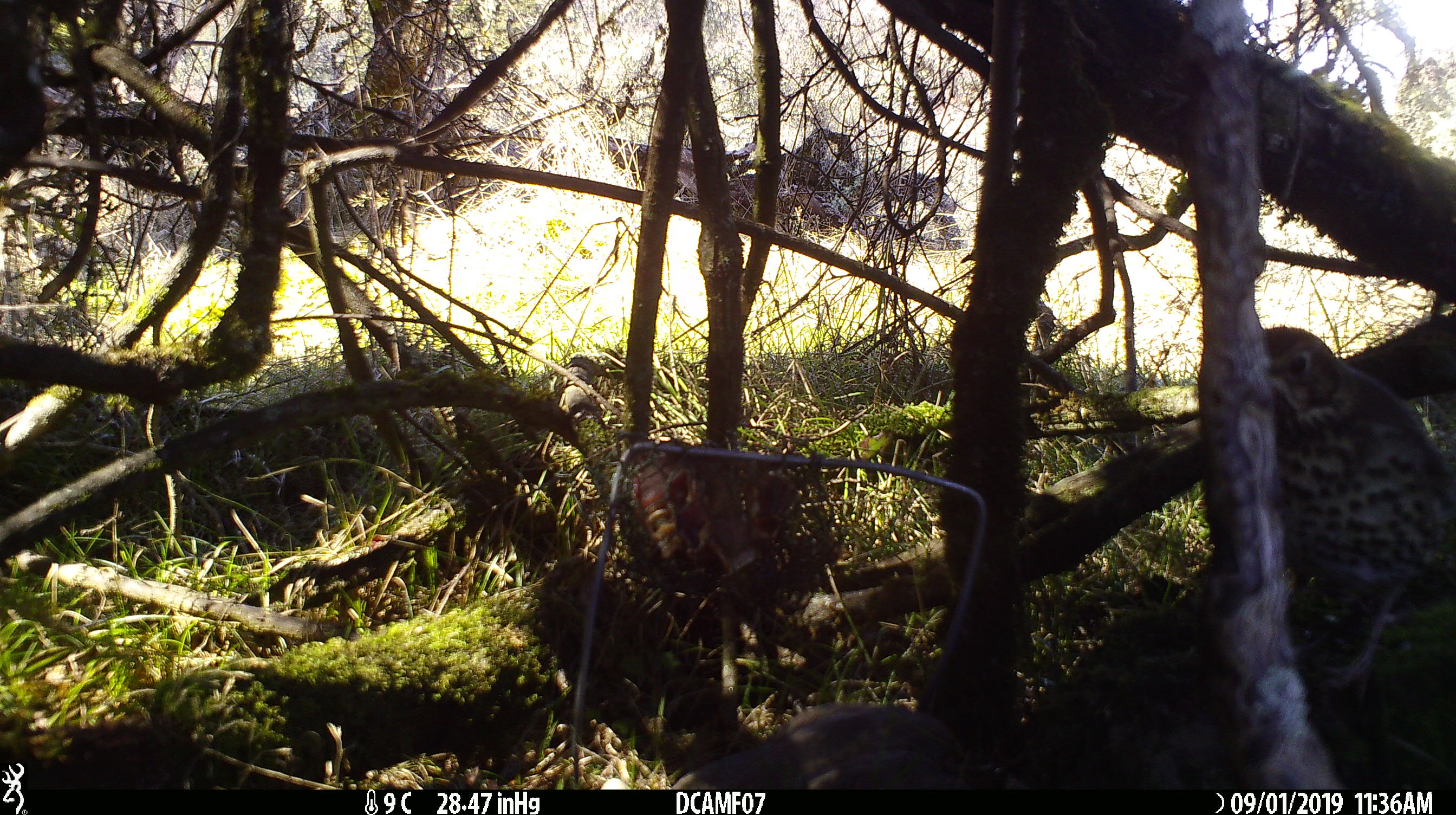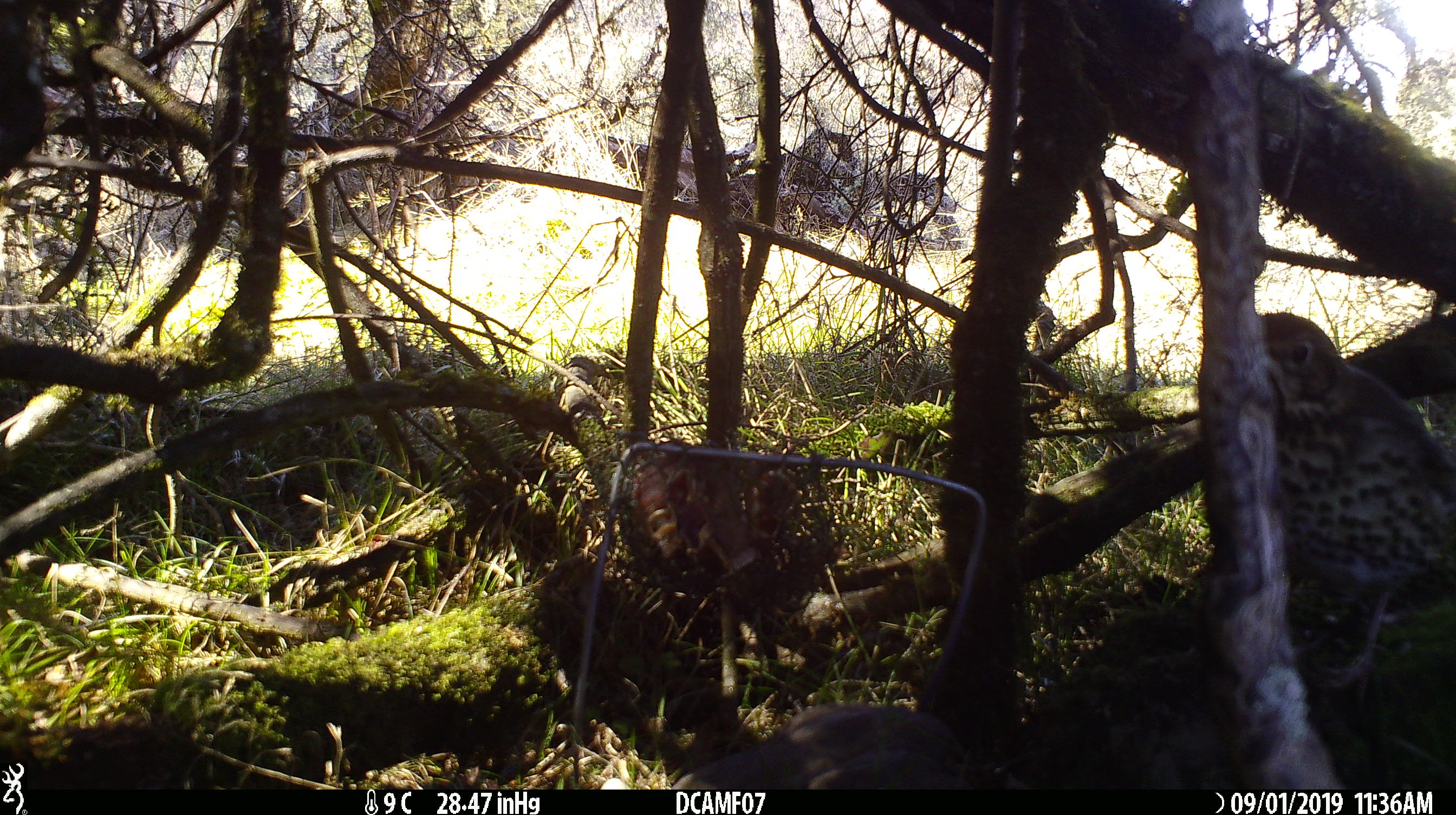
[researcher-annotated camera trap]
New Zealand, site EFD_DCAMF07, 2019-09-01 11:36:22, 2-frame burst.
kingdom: Animalia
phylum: Chordata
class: Aves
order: Passeriformes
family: Turdidae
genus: Turdus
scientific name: Turdus philomelos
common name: song thrush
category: thrush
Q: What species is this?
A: Thrush (song thrush) (Turdus philomelos).